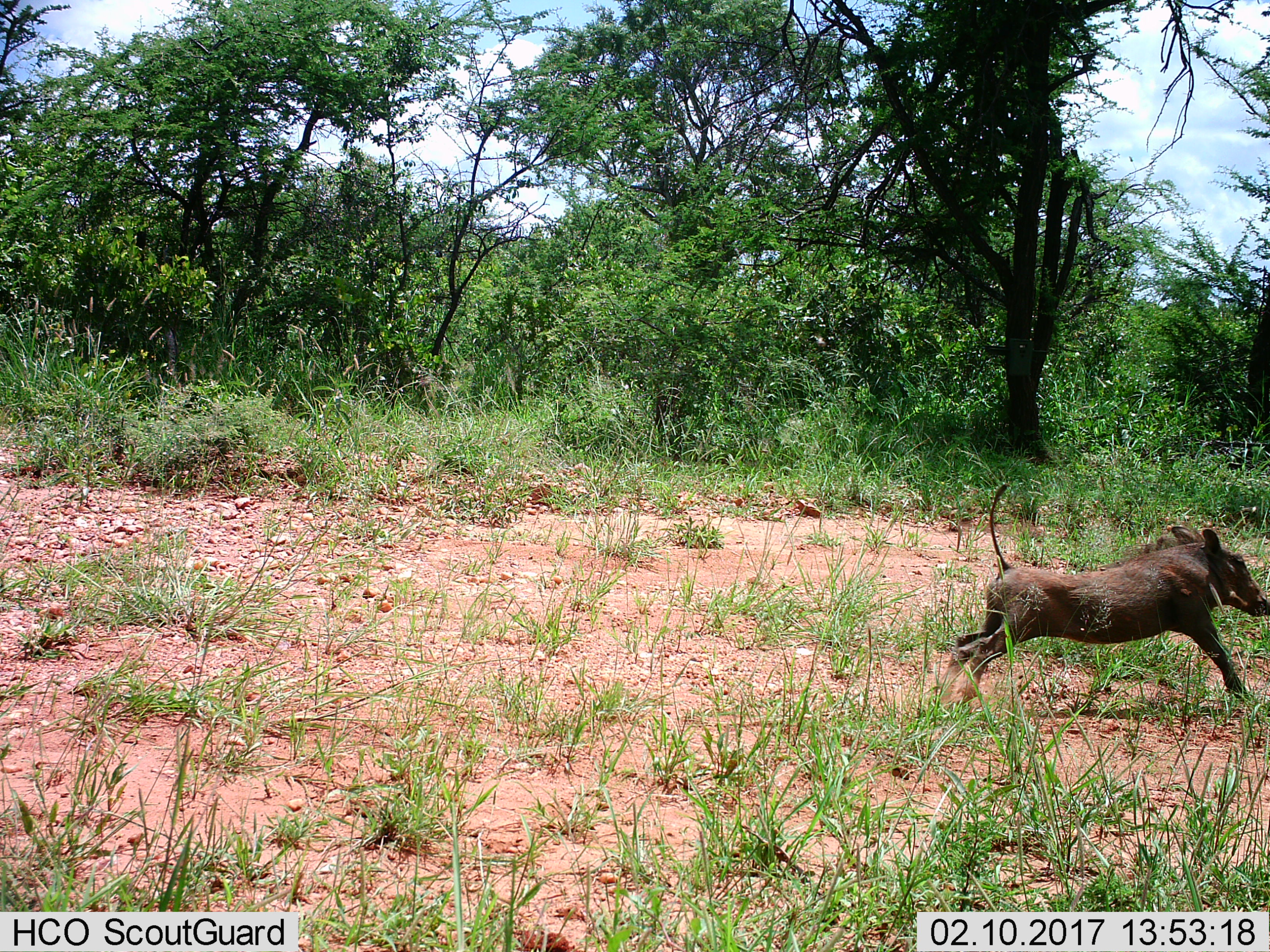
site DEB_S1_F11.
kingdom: Animalia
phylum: Chordata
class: Mammalia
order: Artiodactyla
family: Suidae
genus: Phacochoerus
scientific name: Phacochoerus africanus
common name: warthog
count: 1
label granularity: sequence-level